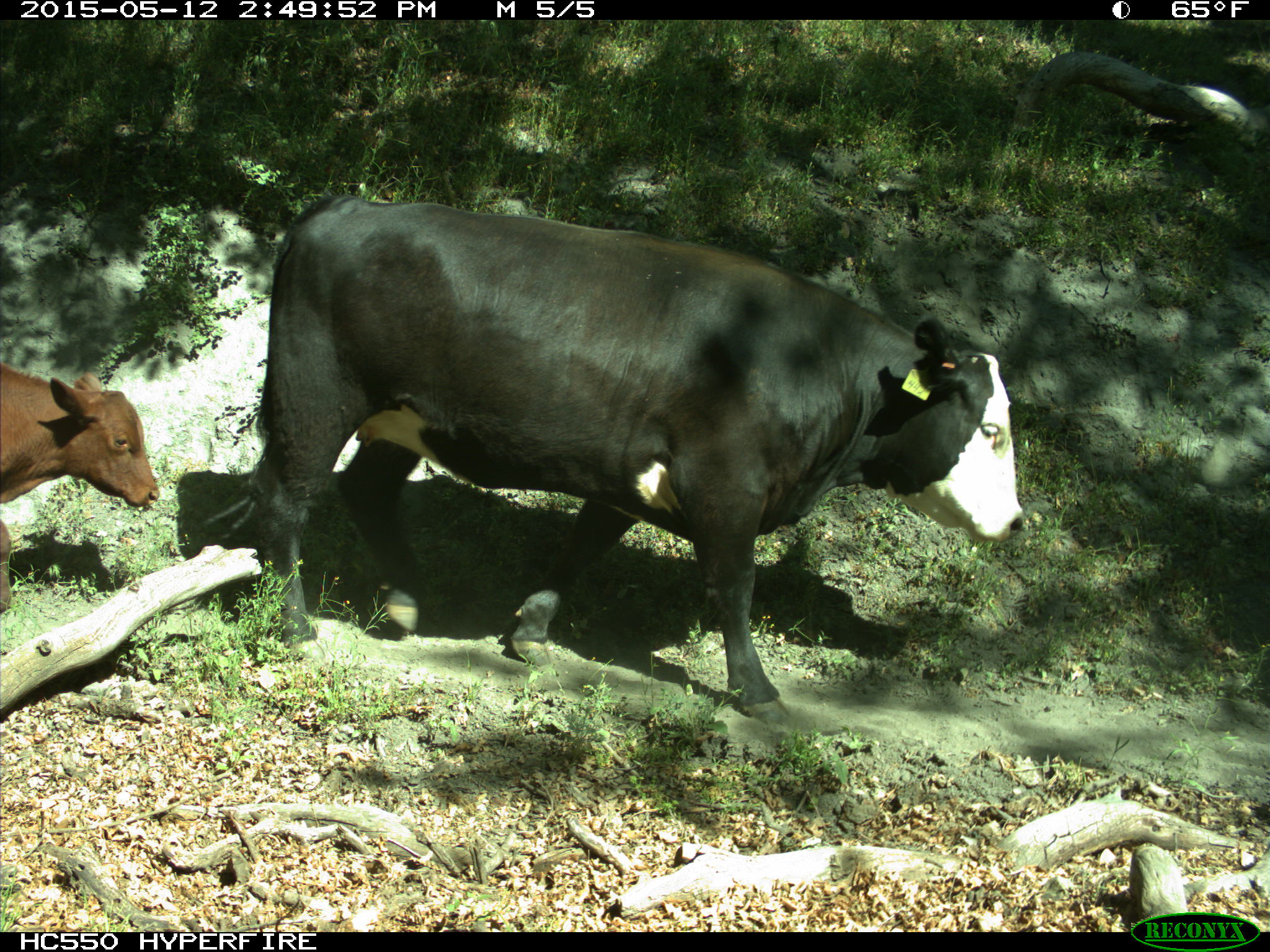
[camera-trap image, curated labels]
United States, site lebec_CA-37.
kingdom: Animalia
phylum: Chordata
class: Mammalia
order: Artiodactyla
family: Bovidae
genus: Bos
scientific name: Bos taurus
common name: domestic cow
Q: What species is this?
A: Bos taurus (domestic cow).